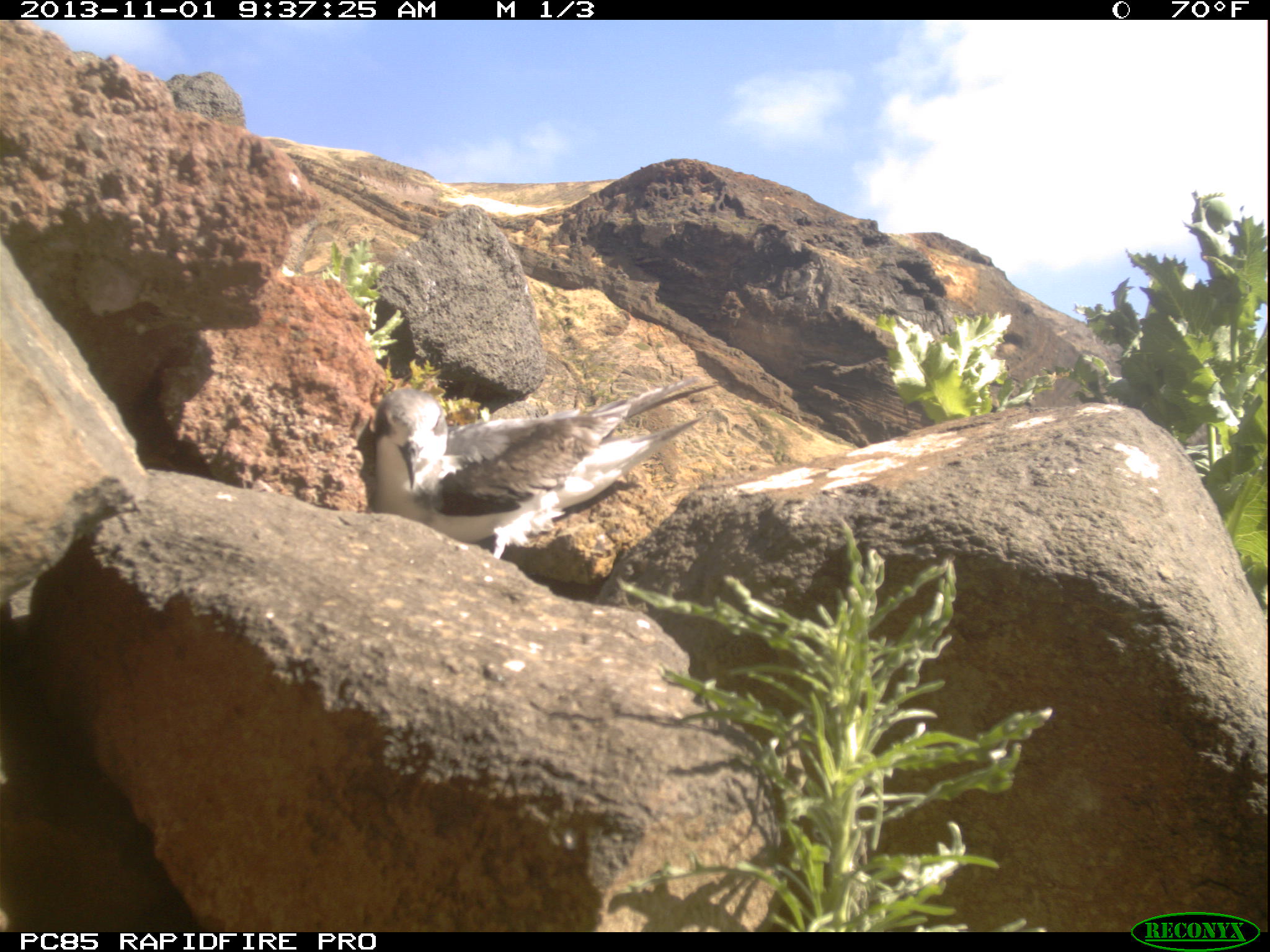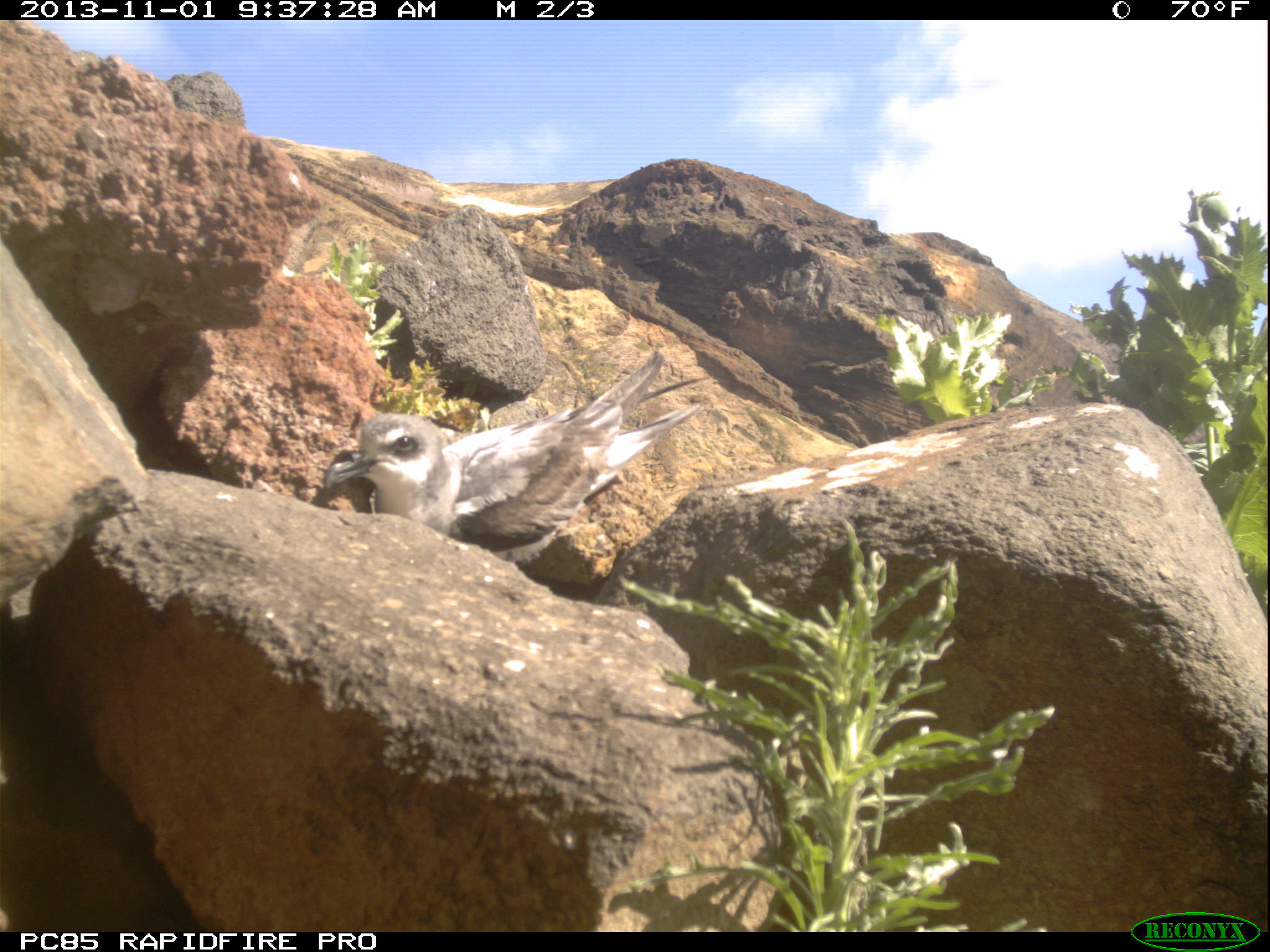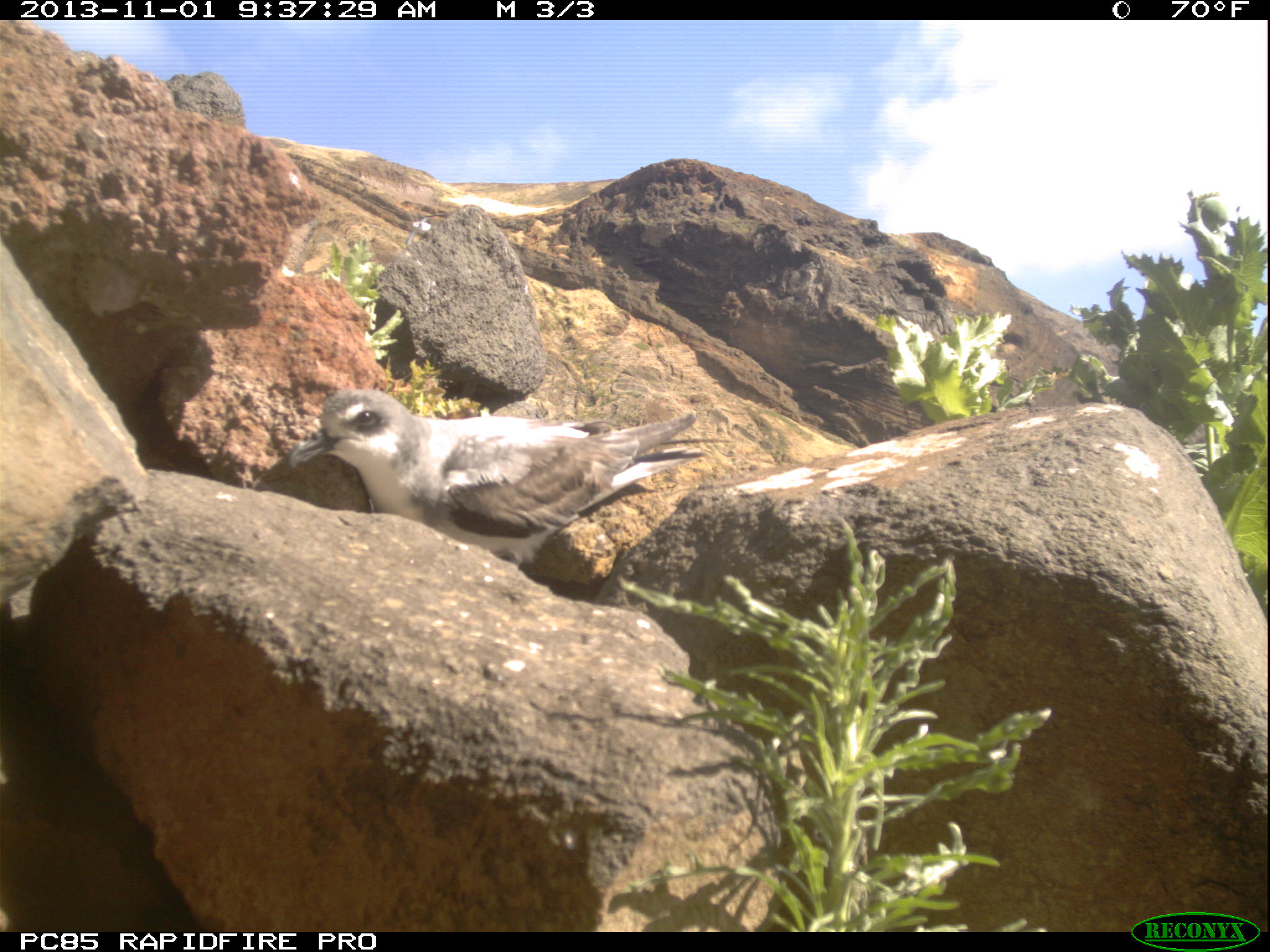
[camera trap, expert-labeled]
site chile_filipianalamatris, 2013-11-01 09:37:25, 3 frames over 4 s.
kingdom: Animalia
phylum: Chordata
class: Aves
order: Procellariiformes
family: Procellariidae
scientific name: Procellariidae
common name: petrel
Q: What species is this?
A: Petrel (Procellariidae).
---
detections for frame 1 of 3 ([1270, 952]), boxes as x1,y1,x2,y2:
petrel: 350,374,715,574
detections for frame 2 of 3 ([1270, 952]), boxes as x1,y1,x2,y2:
petrel: 312,353,699,553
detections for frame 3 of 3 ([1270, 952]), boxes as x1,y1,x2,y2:
petrel: 285,386,714,593; 400,205,443,249